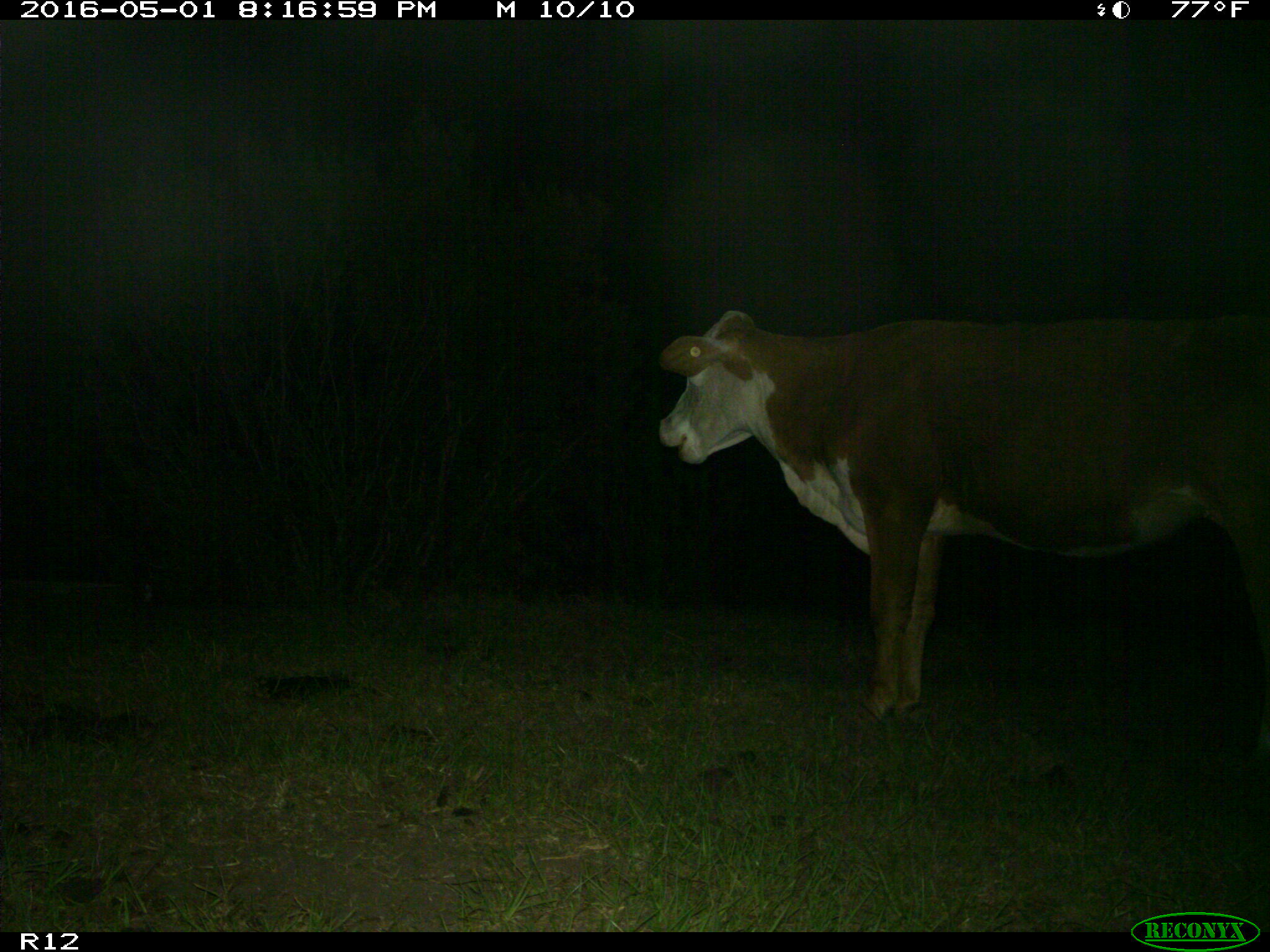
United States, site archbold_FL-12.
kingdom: Animalia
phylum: Chordata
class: Mammalia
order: Artiodactyla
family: Bovidae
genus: Bos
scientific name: Bos taurus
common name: domestic cow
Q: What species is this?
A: Bos taurus (domestic cow).